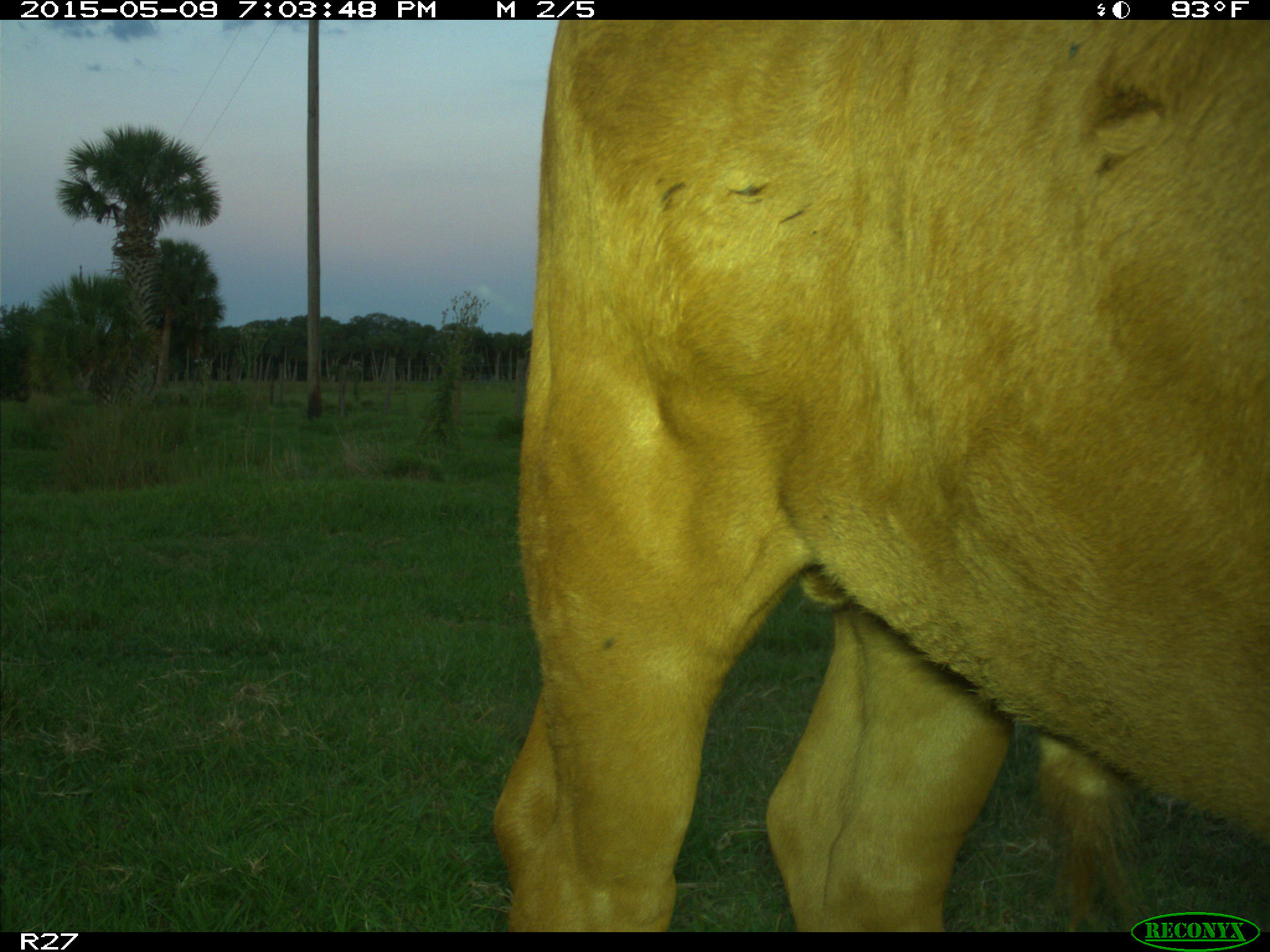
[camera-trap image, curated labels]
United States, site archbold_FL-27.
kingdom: Animalia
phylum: Chordata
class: Mammalia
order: Artiodactyla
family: Bovidae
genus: Bos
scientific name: Bos taurus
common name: domestic cow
Bos taurus (domestic cow).